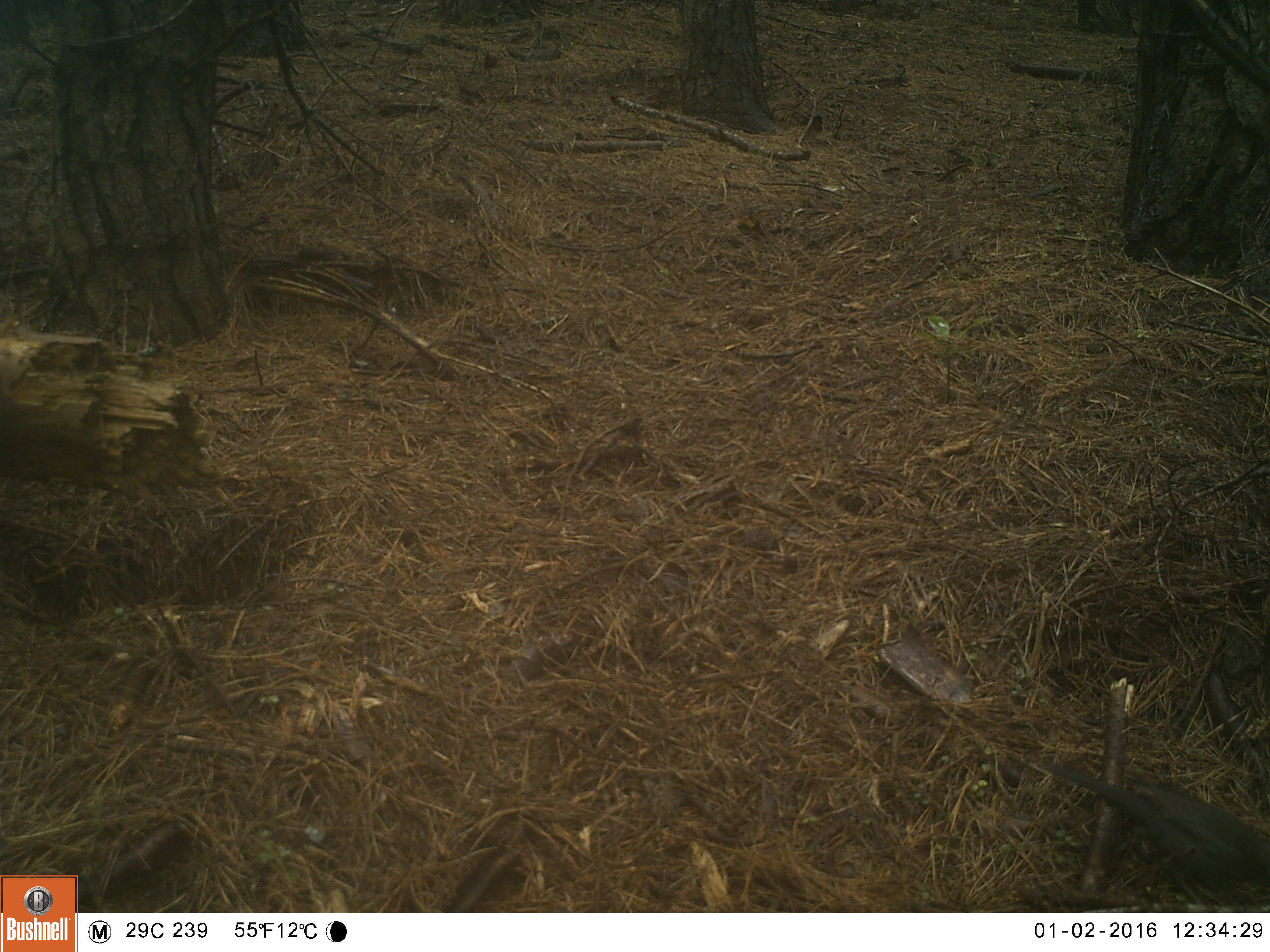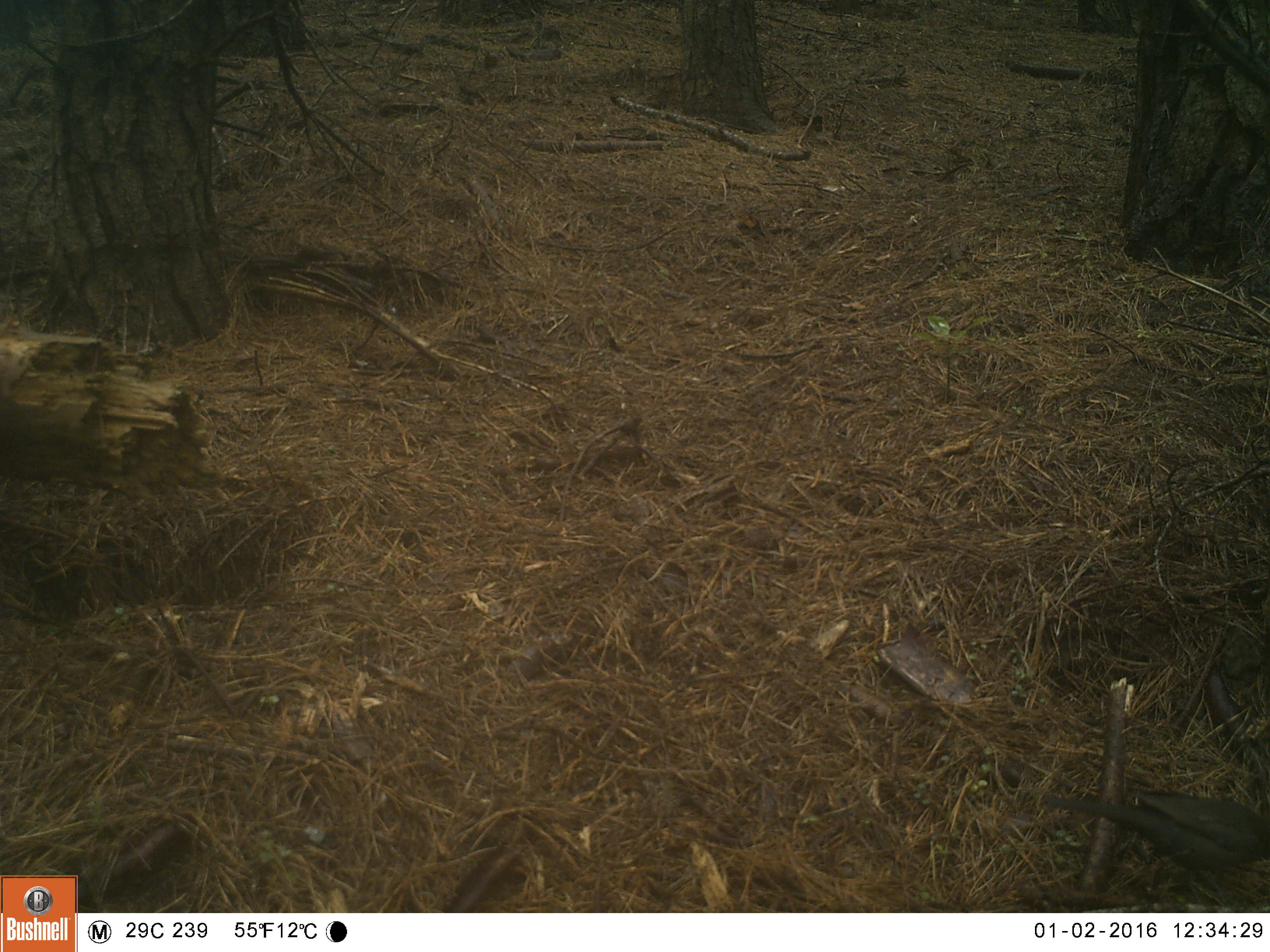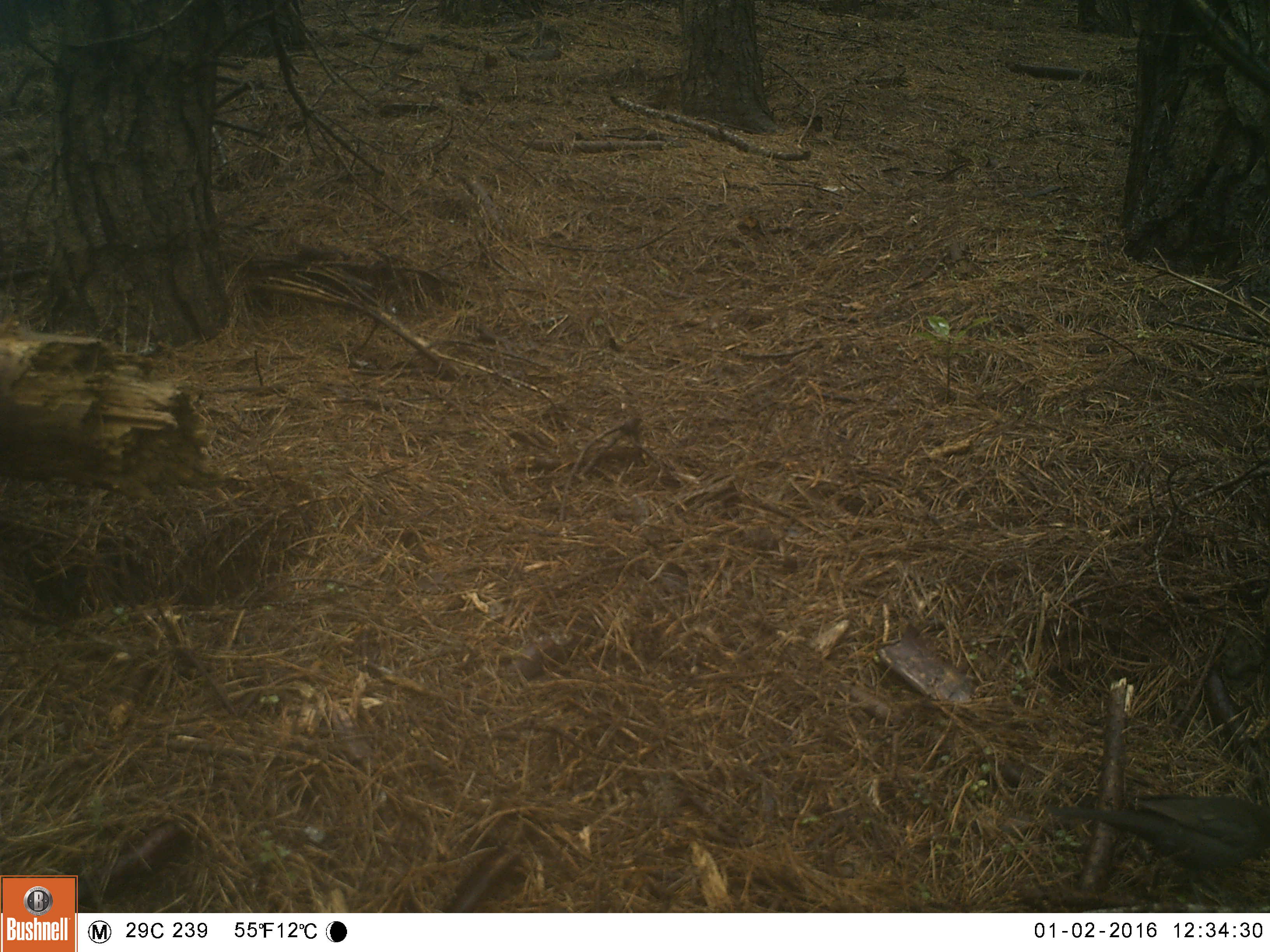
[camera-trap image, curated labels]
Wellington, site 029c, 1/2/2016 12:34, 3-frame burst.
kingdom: Animalia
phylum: Chordata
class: Aves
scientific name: Aves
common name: bird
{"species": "bird (Aves)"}